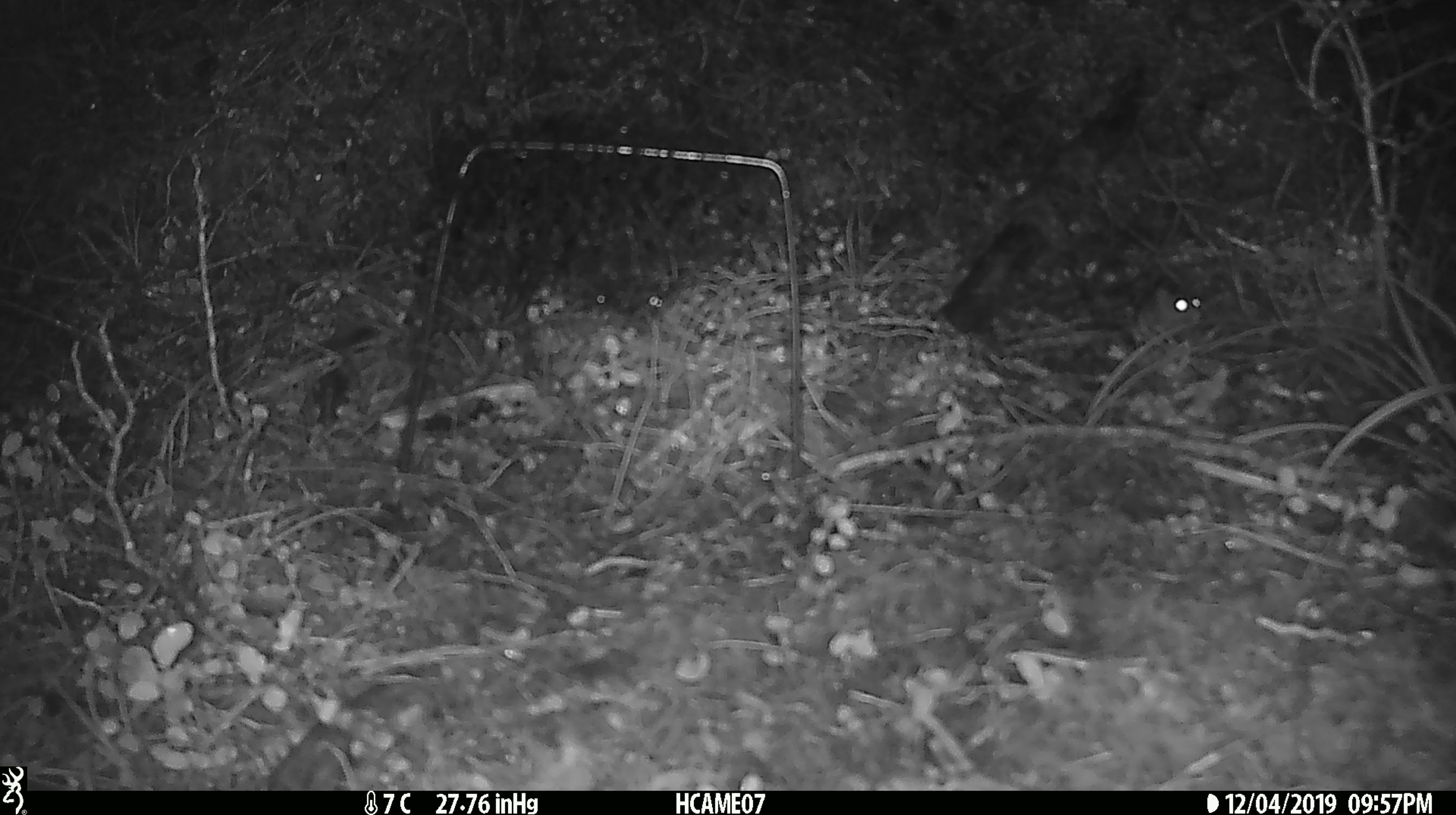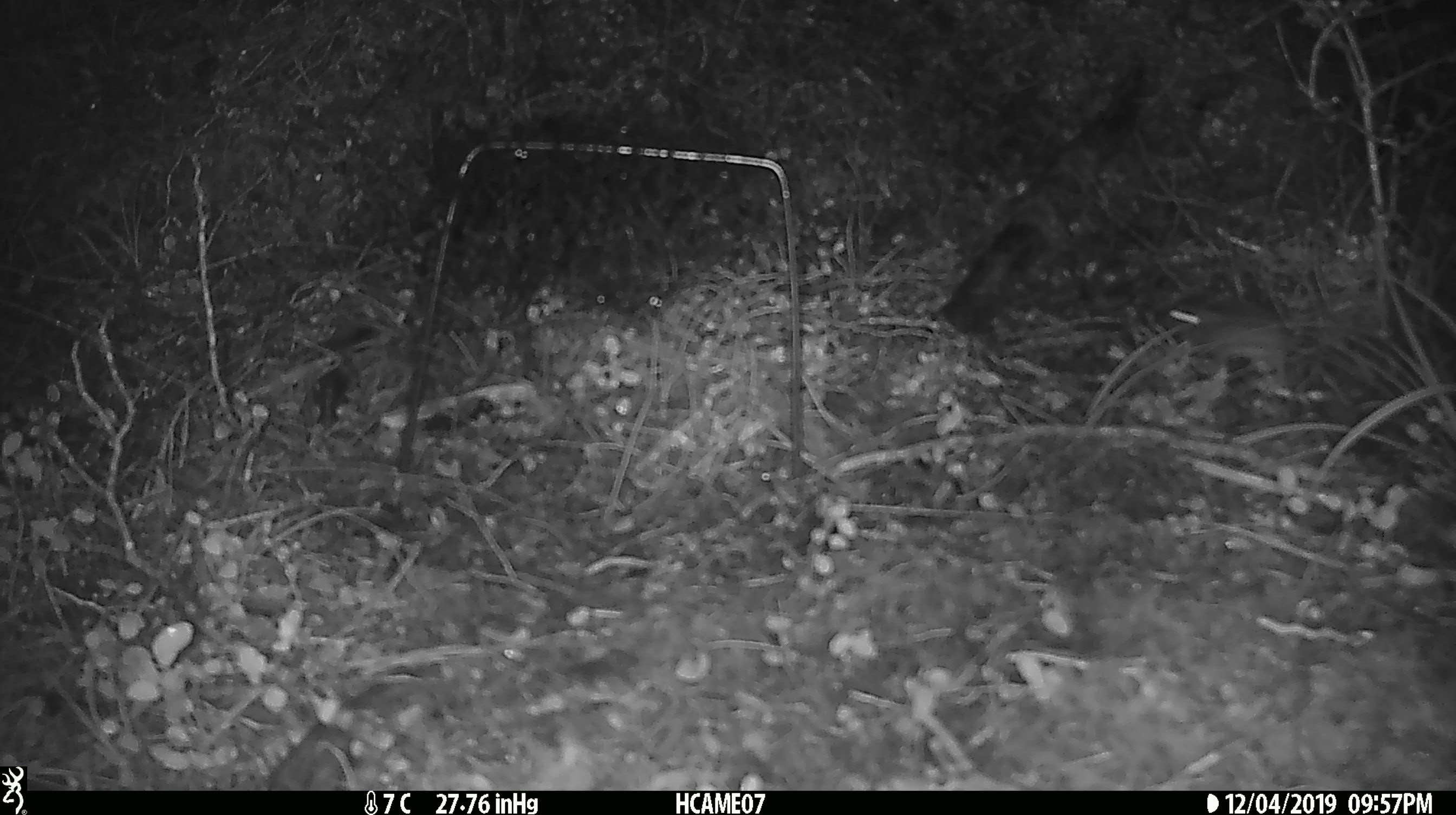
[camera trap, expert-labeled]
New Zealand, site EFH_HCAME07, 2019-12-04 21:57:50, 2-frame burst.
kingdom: Animalia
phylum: Chordata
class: Mammalia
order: Rodentia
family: Muridae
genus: Mus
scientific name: Mus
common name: mouse